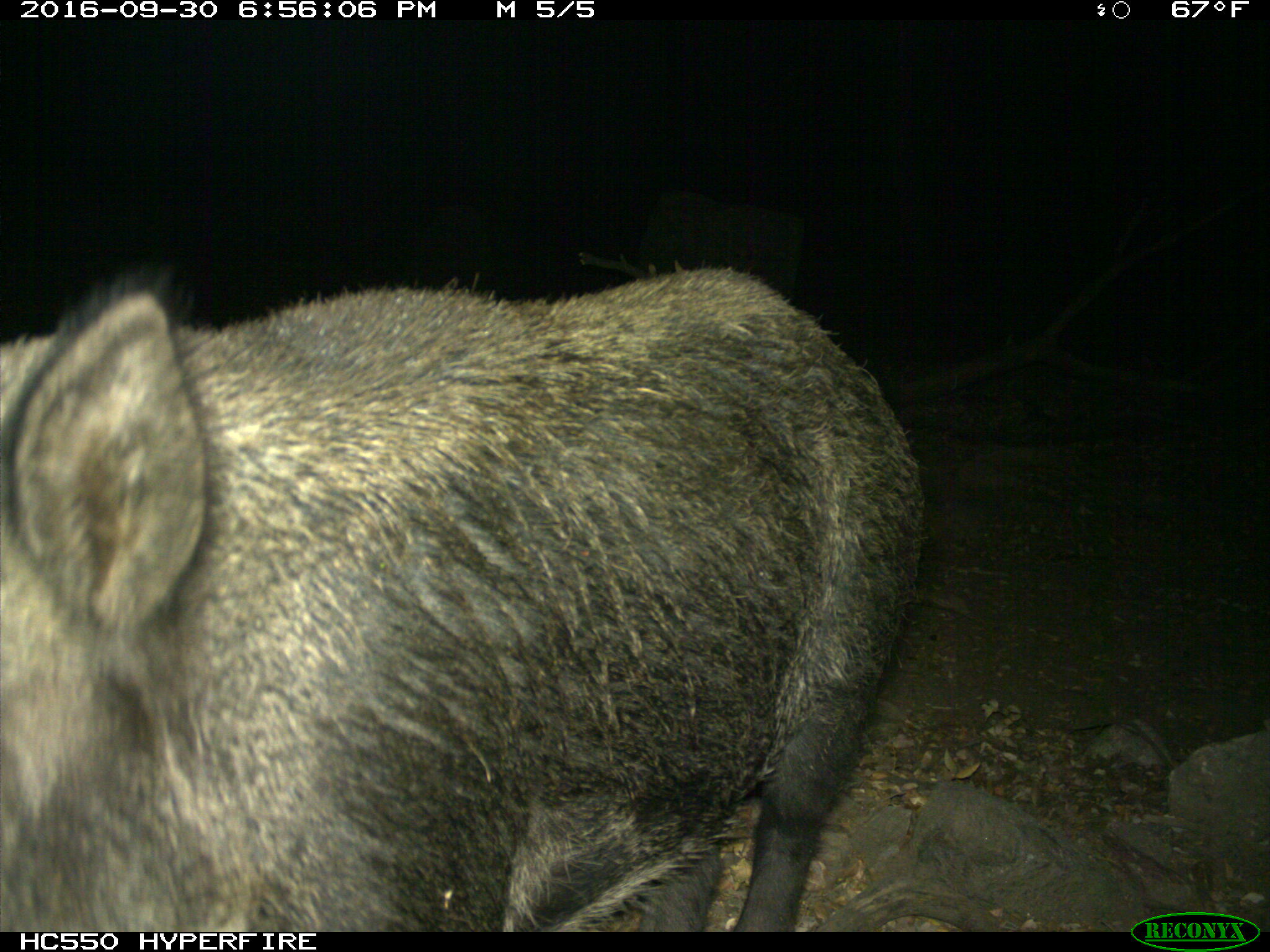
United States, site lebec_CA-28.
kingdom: Animalia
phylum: Chordata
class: Mammalia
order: Artiodactyla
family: Suidae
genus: Sus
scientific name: Sus scrofa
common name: wild boar